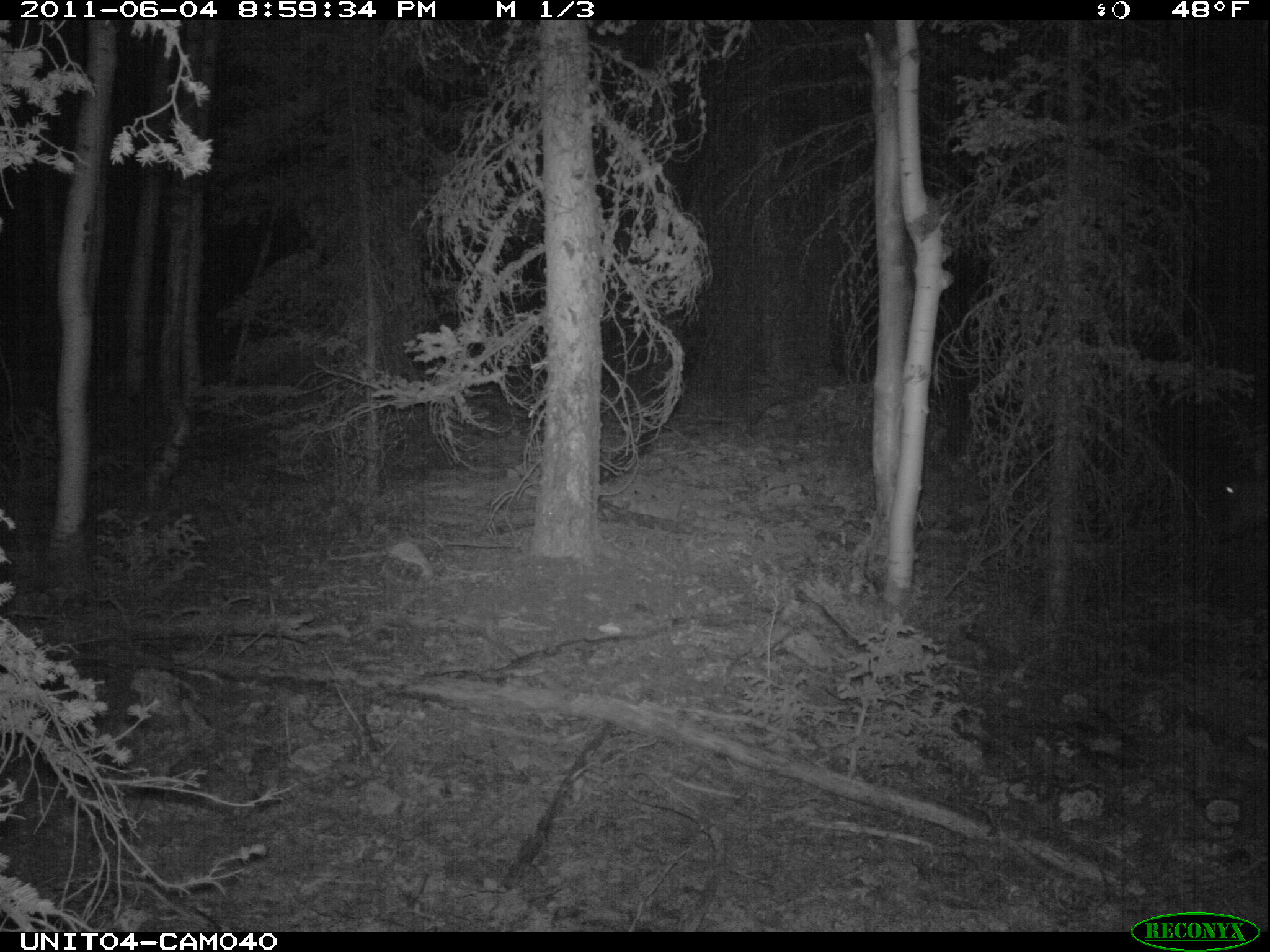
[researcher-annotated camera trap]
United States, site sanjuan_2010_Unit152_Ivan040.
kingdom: Animalia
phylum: Chordata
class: Mammalia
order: Artiodactyla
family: Cervidae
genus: Cervus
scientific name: Cervus elaphus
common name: red deer